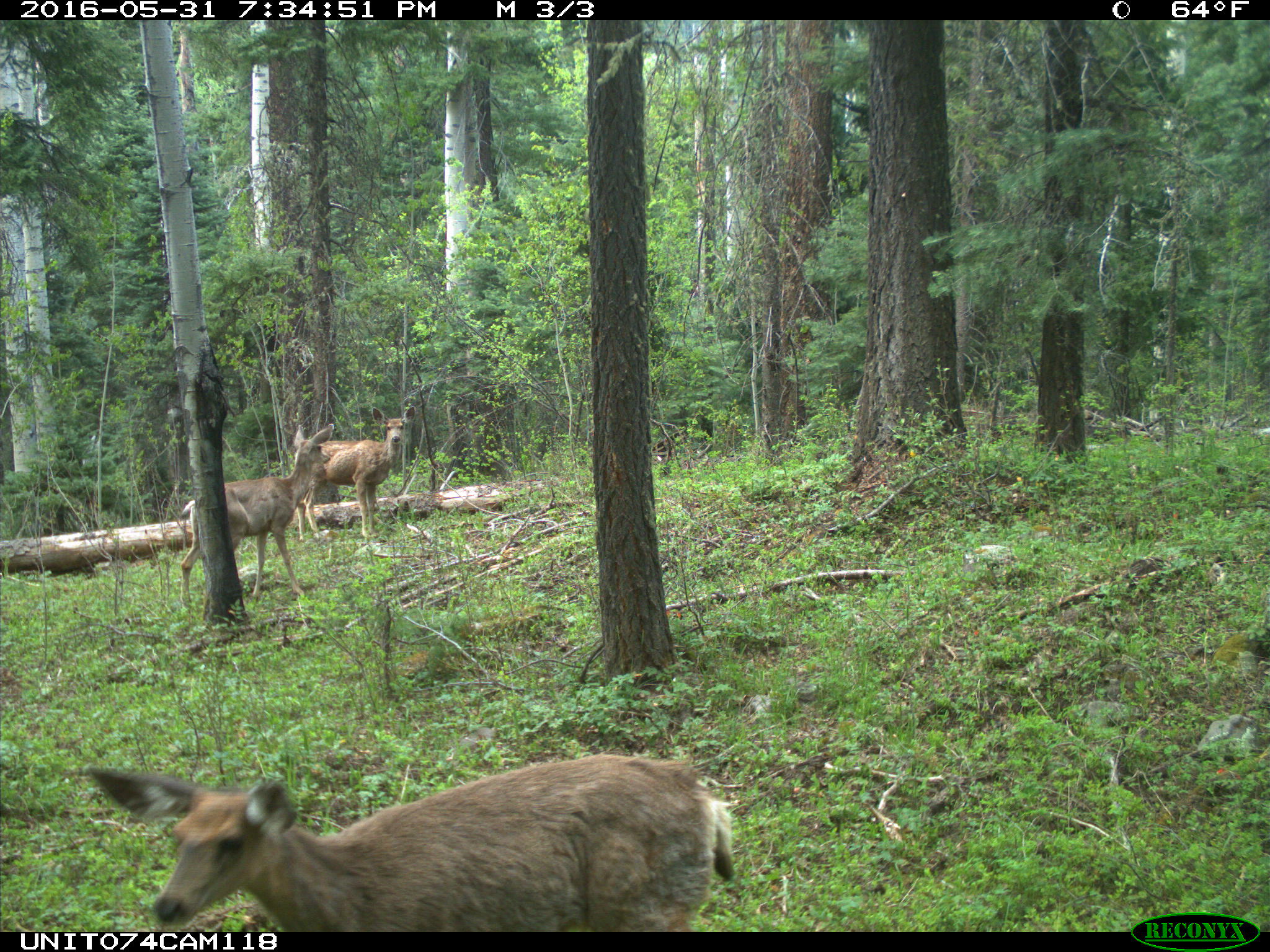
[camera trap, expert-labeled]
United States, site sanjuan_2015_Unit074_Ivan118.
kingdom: Animalia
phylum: Chordata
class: Mammalia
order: Artiodactyla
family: Cervidae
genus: Odocoileus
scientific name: Odocoileus hemionus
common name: mule deer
Odocoileus hemionus (mule deer).